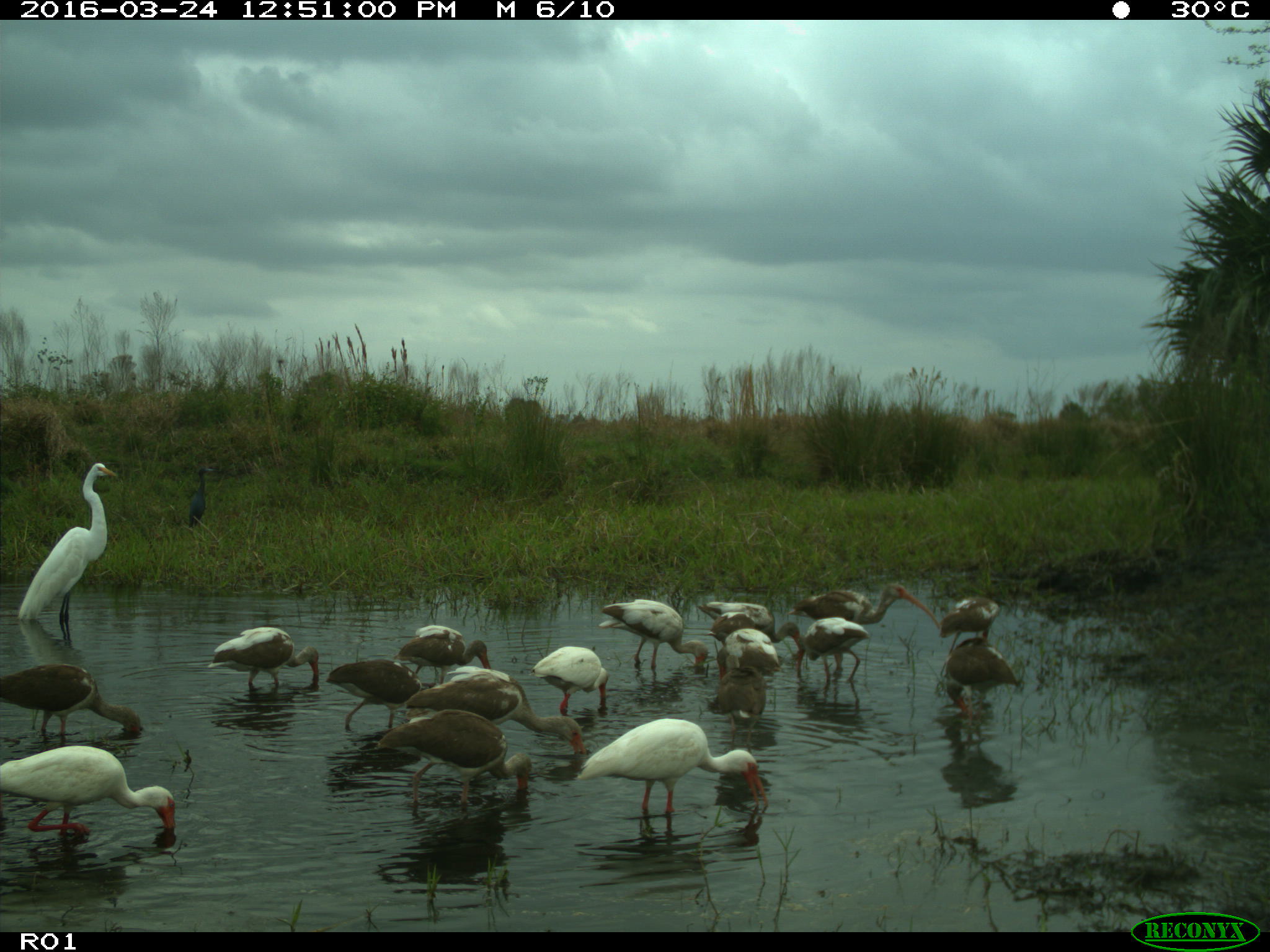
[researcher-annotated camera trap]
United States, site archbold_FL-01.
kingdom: Animalia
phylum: Chordata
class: Aves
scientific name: Aves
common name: birds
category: unidentified bird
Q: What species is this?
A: Unidentified bird (birds) (Aves).